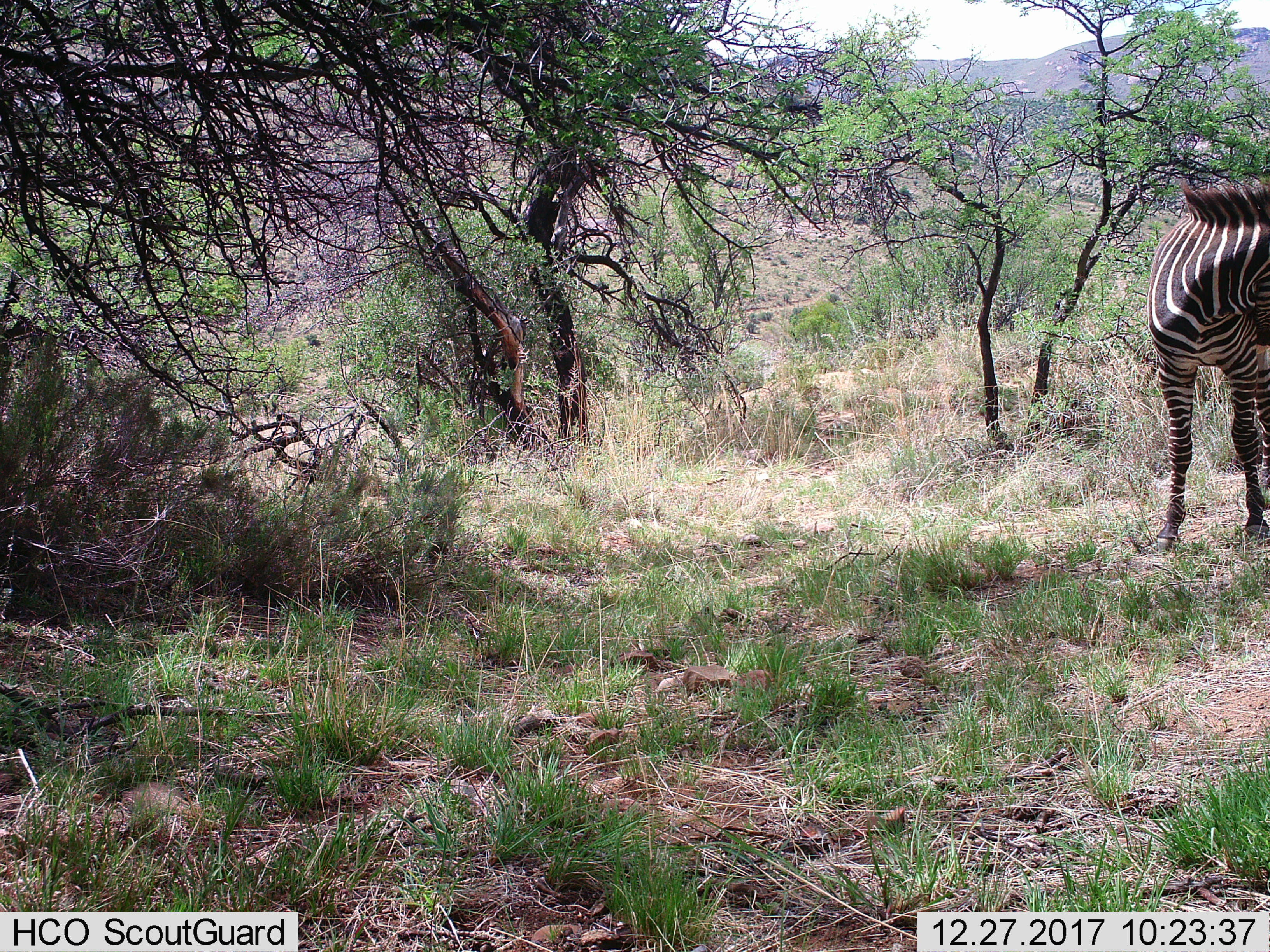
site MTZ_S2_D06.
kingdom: Animalia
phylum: Chordata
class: Mammalia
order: Perissodactyla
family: Equidae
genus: Equus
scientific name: Equus zebra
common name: mountain zebra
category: zebramountain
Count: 1.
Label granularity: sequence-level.